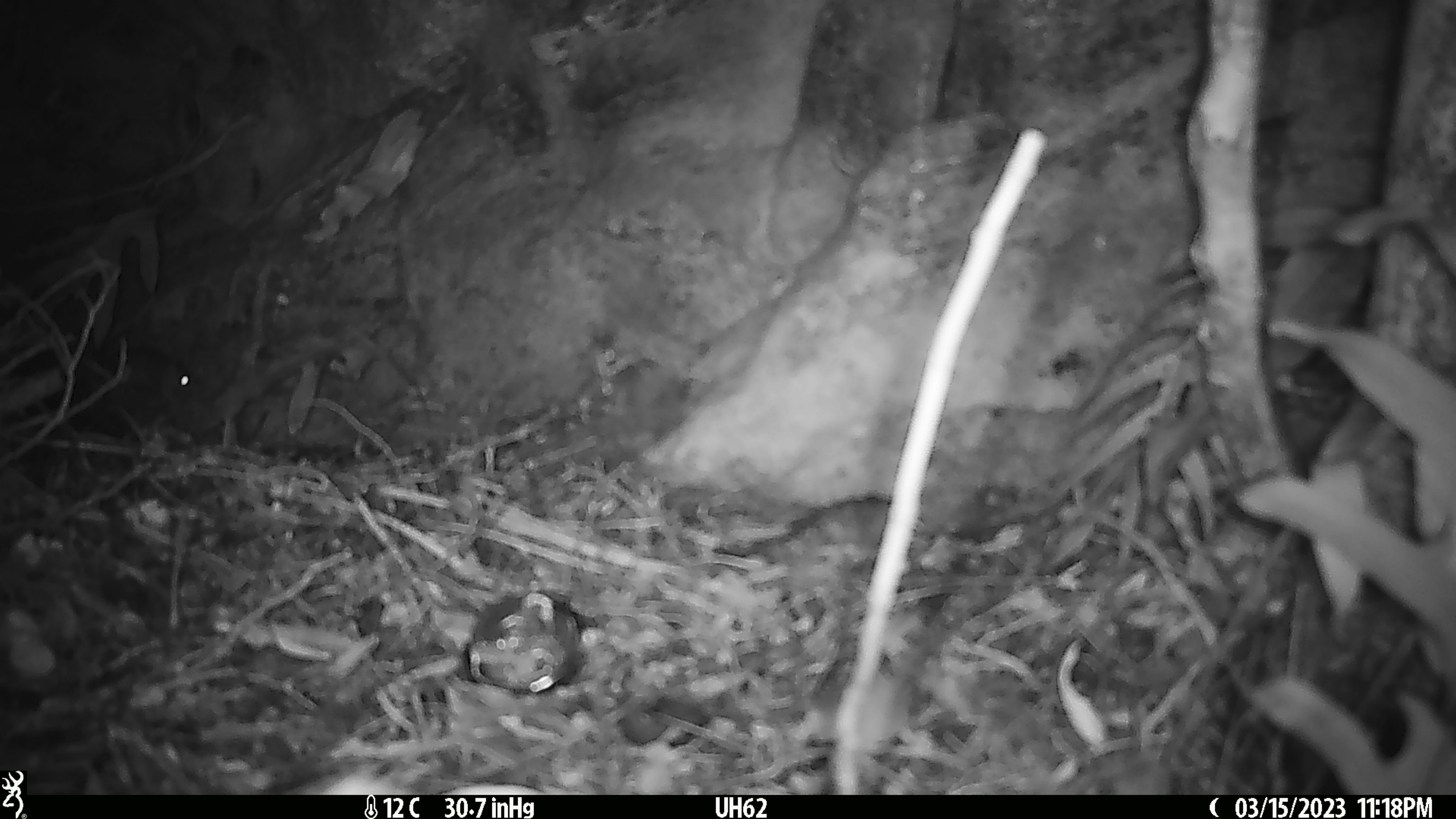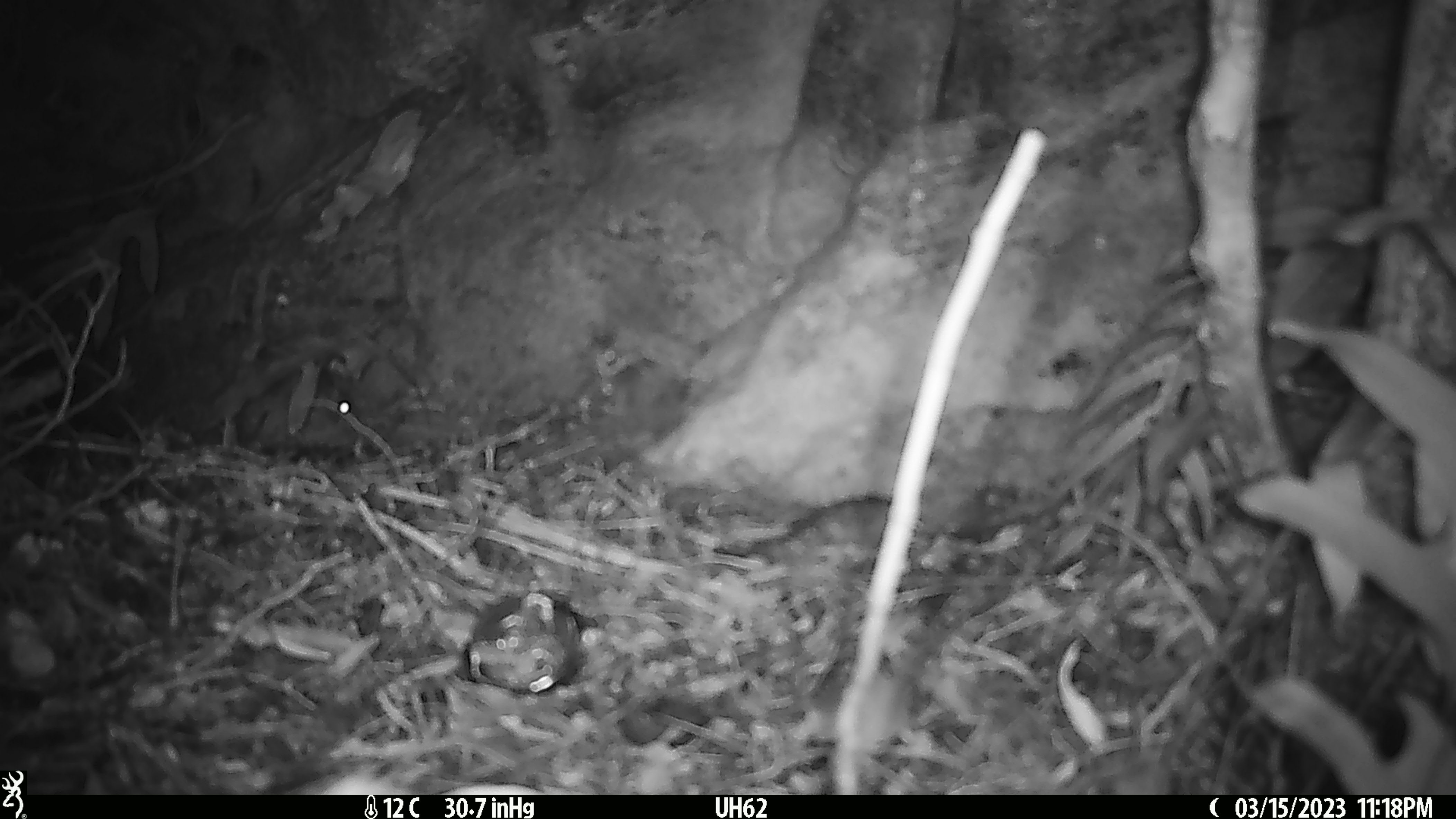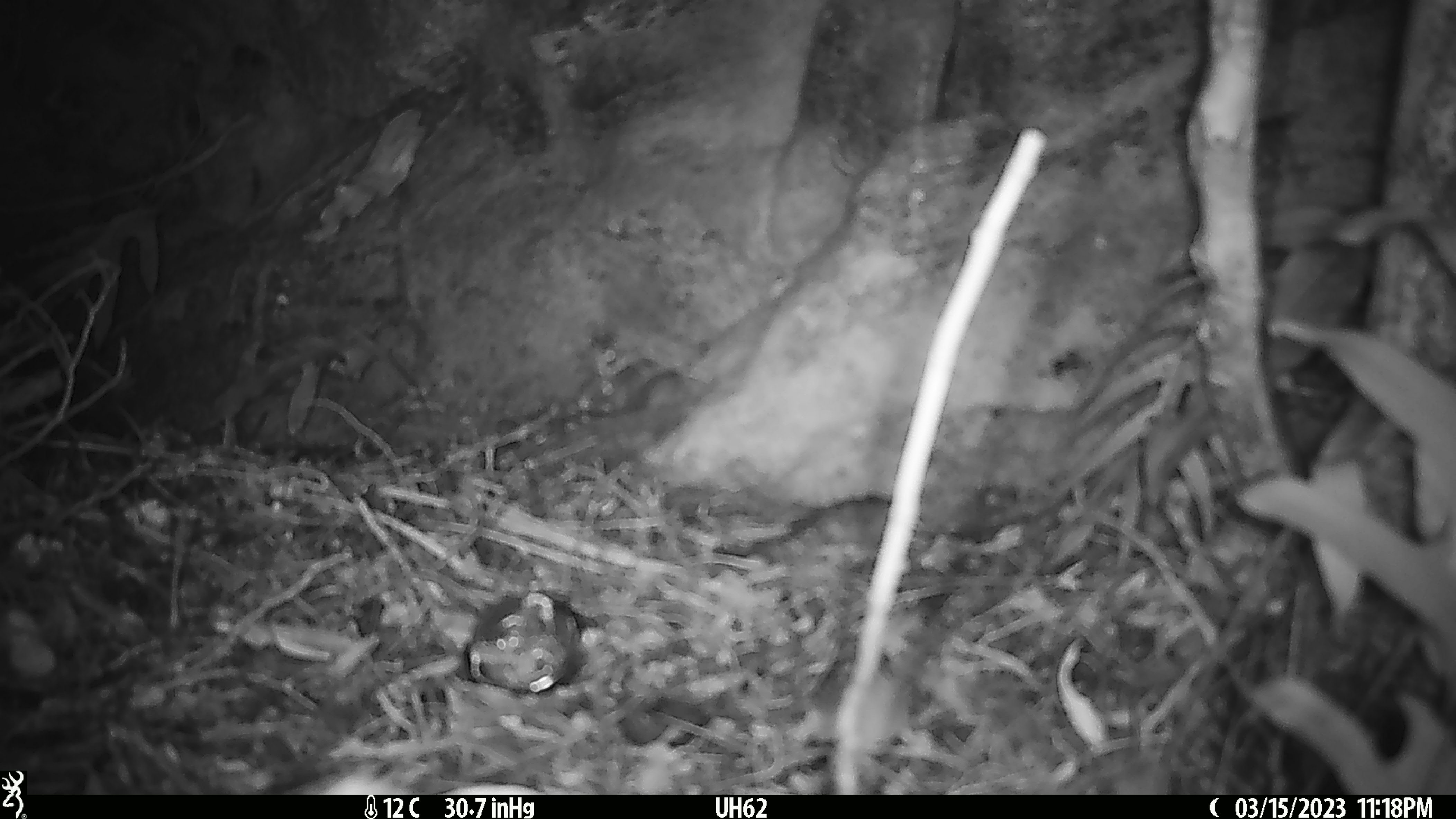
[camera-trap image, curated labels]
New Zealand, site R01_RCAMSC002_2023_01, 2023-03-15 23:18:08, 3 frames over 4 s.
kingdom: Animalia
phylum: Chordata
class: Mammalia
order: Rodentia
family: Muridae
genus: Mus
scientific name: Mus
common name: mouse